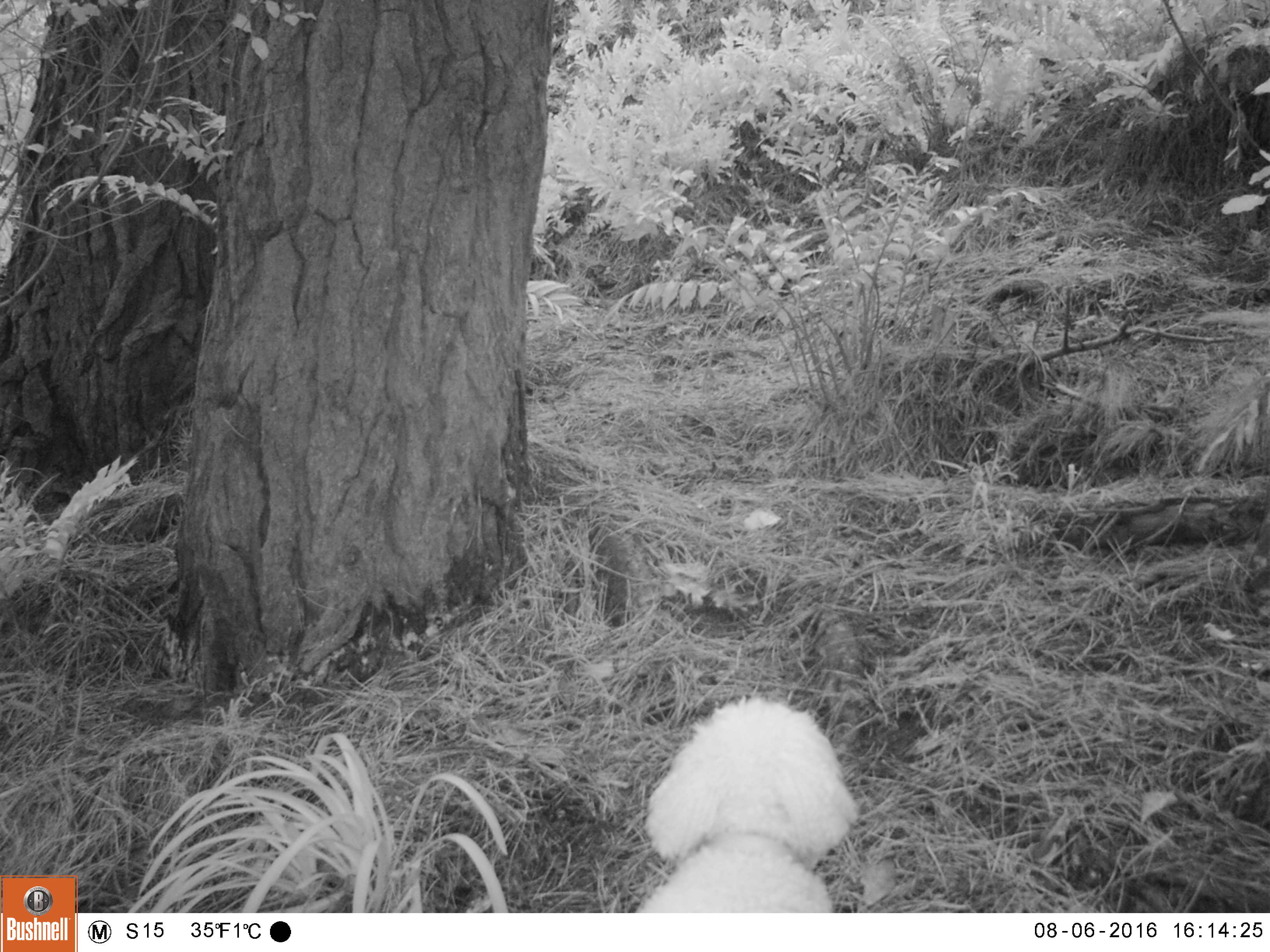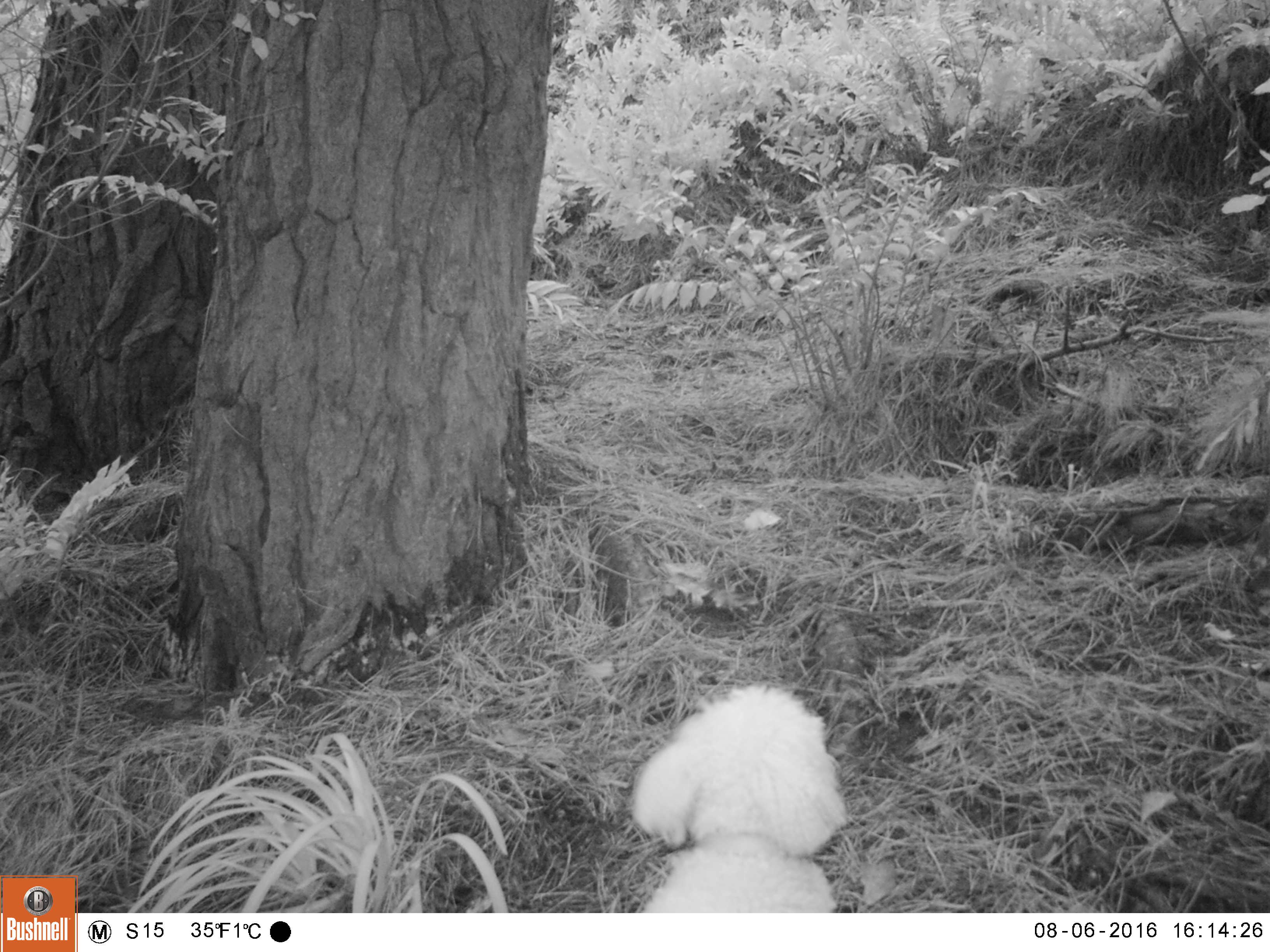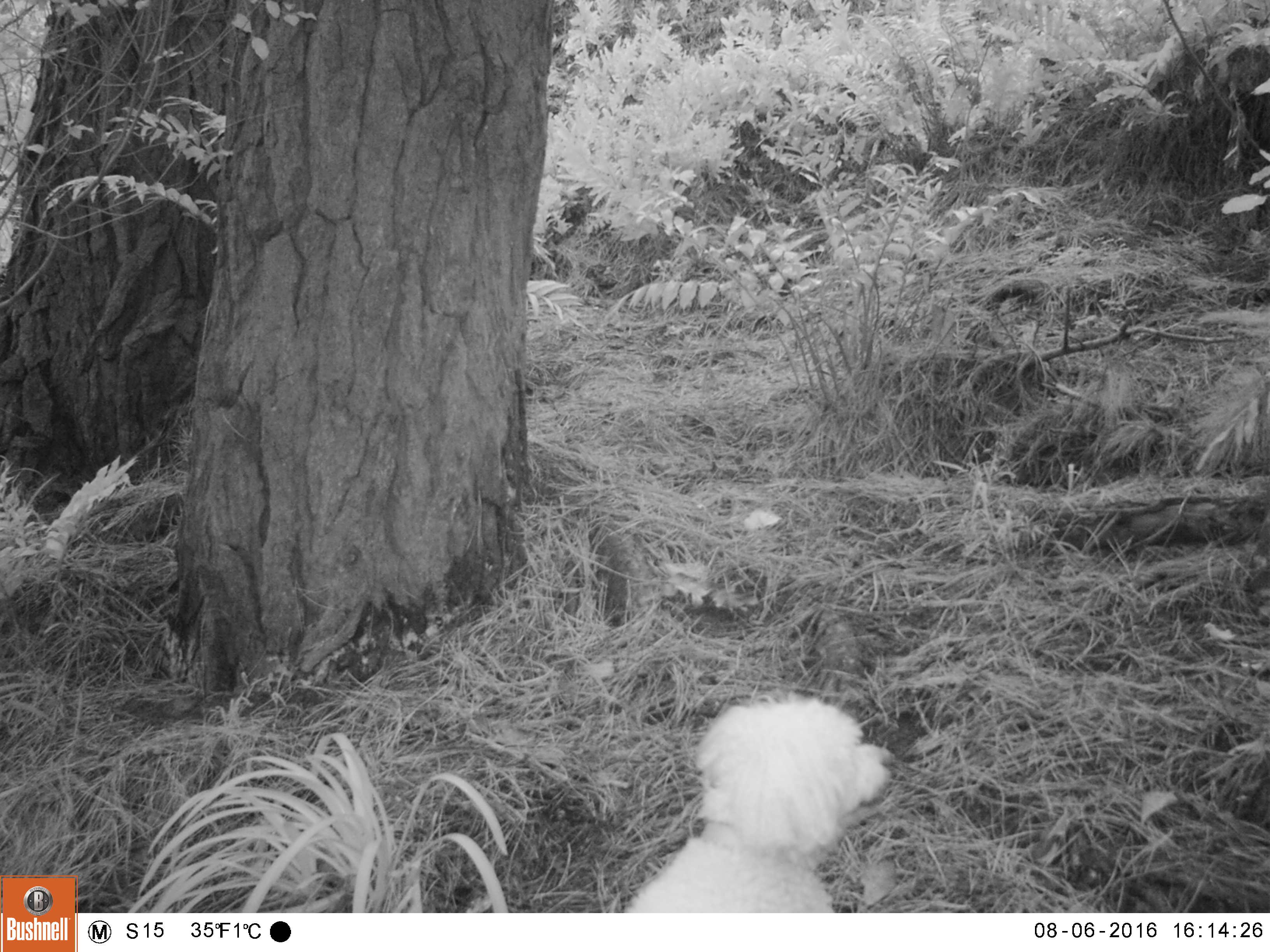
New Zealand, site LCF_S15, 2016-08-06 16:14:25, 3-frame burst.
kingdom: Animalia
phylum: Chordata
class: Mammalia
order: Carnivora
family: Canidae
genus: Canis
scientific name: Canis familiaris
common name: domestic dog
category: dog